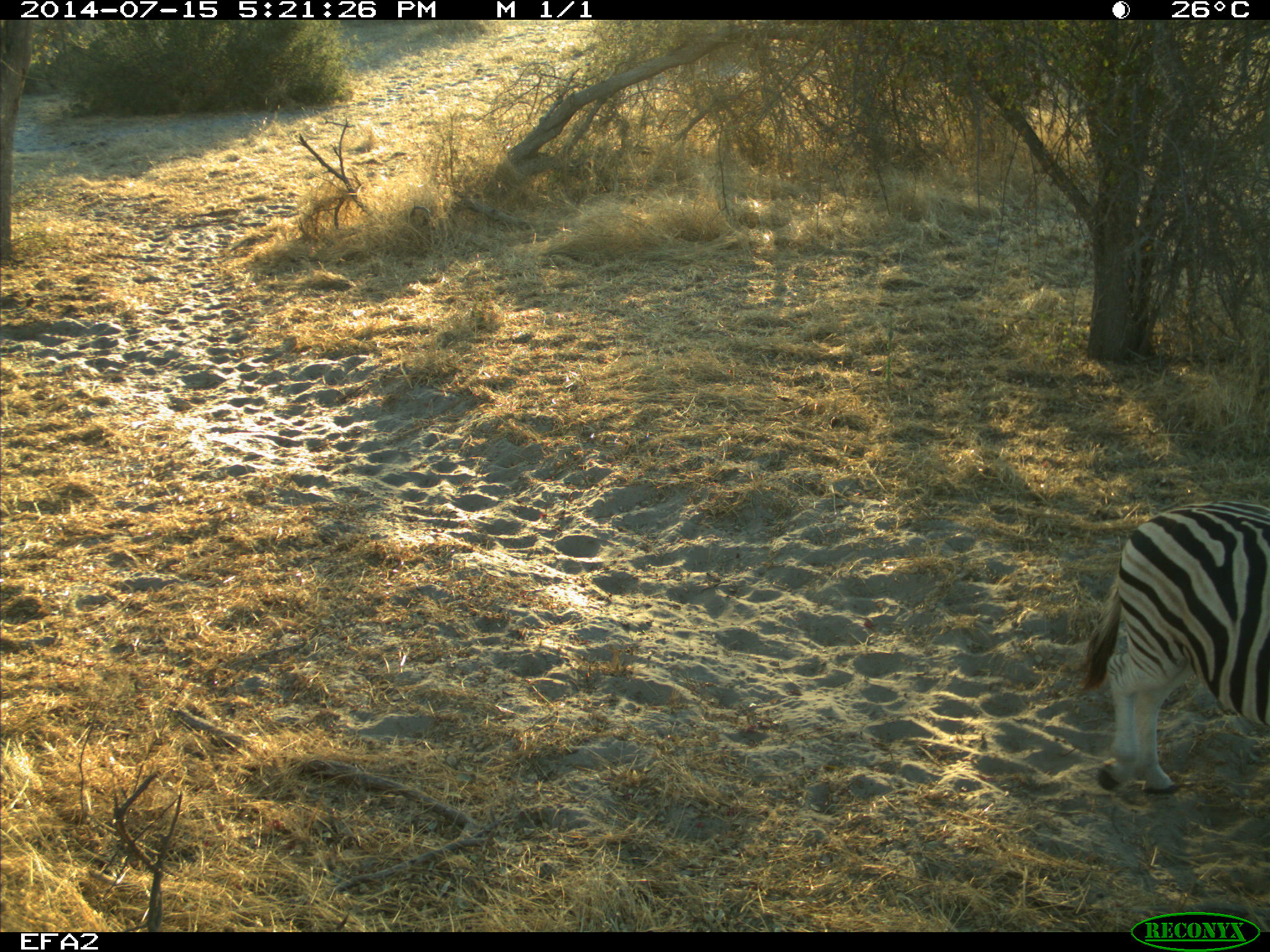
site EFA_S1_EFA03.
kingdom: Animalia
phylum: Chordata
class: Mammalia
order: Perissodactyla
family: Equidae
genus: Equus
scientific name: Equus quagga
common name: plains zebra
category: zebraplains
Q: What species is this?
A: Zebraplains (plains zebra) (Equus quagga).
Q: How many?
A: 1.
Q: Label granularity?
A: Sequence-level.